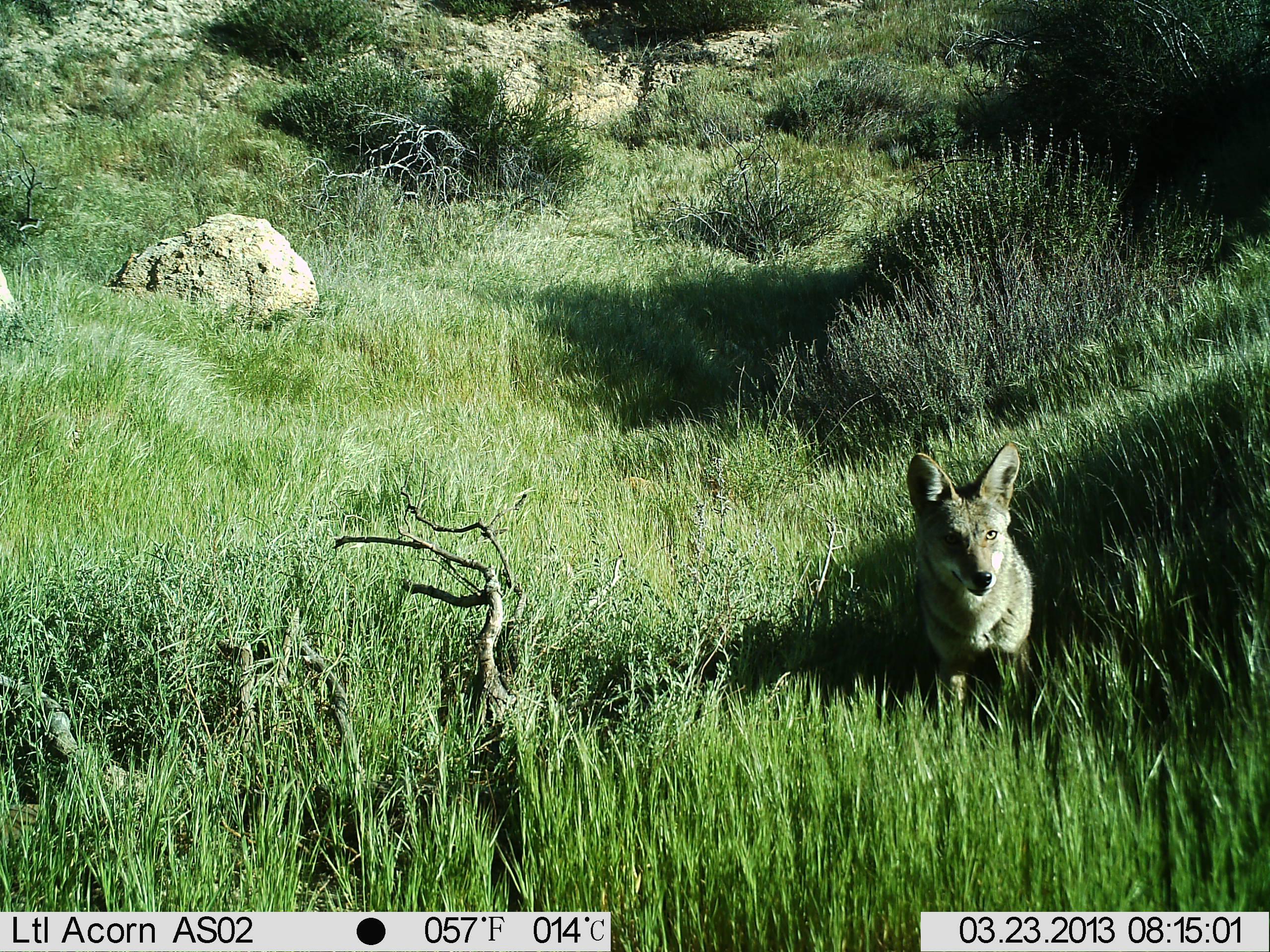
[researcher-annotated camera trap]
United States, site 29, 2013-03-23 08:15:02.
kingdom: Animalia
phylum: Chordata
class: Mammalia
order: Carnivora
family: Canidae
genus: Canis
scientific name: Canis latrans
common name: coyote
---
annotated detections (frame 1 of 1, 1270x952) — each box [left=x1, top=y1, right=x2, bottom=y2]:
coyote: [left=906, top=441, right=1035, bottom=720]